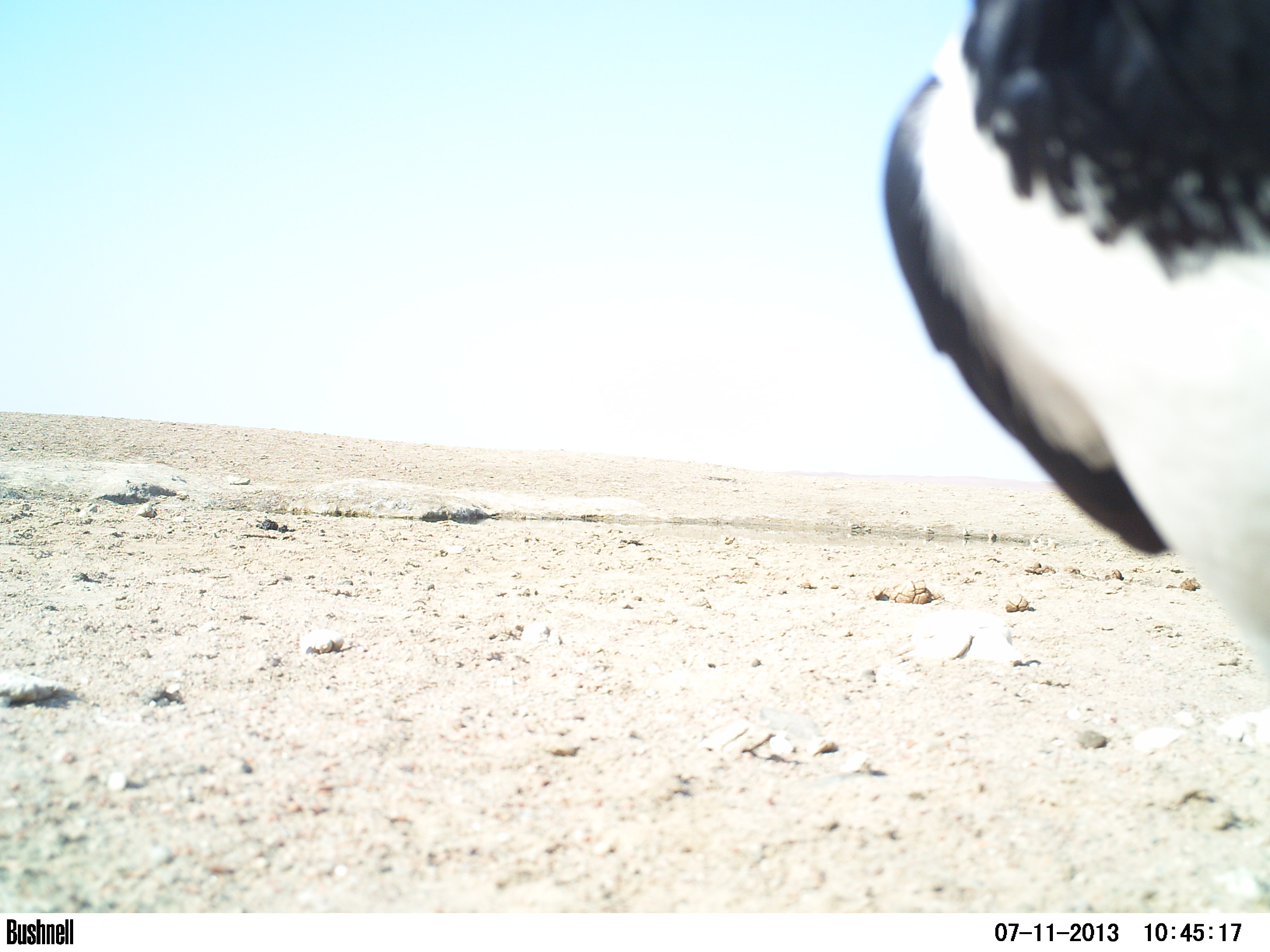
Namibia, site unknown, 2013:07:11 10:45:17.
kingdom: Animalia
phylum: Chordata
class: Aves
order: Passeriformes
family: Corvidae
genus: Corvus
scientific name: Corvus albus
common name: pied crow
Corvus albus (pied crow).